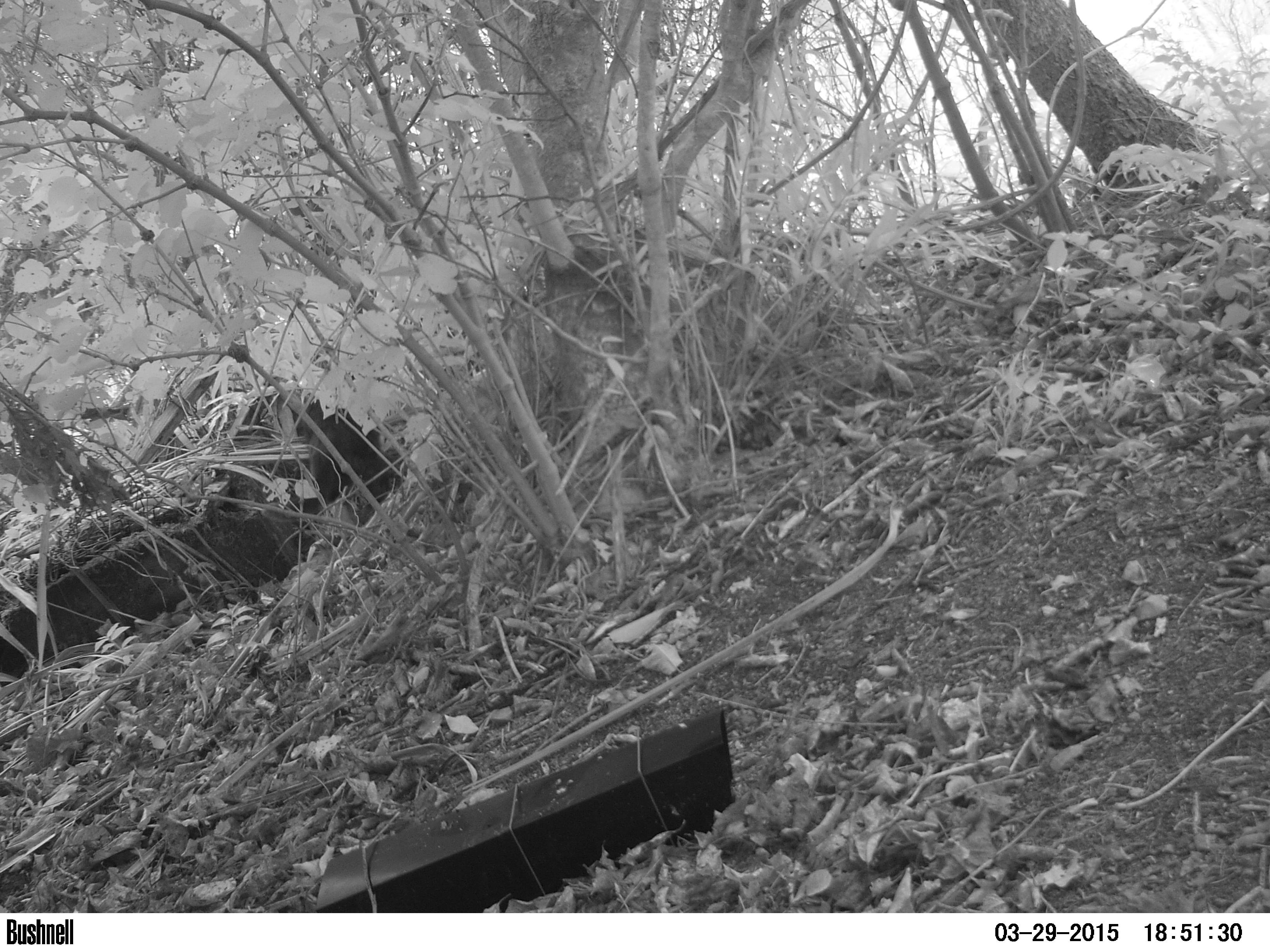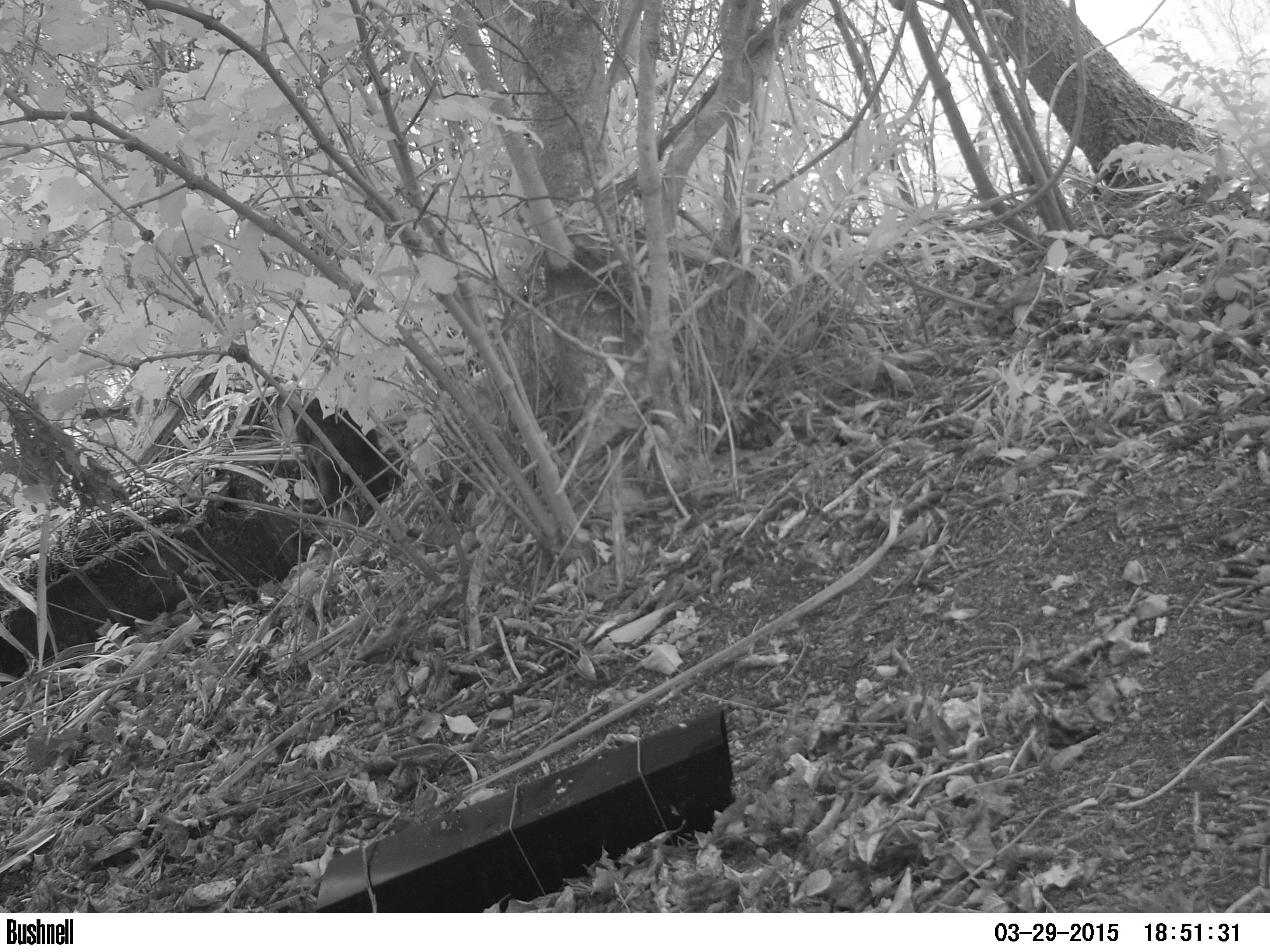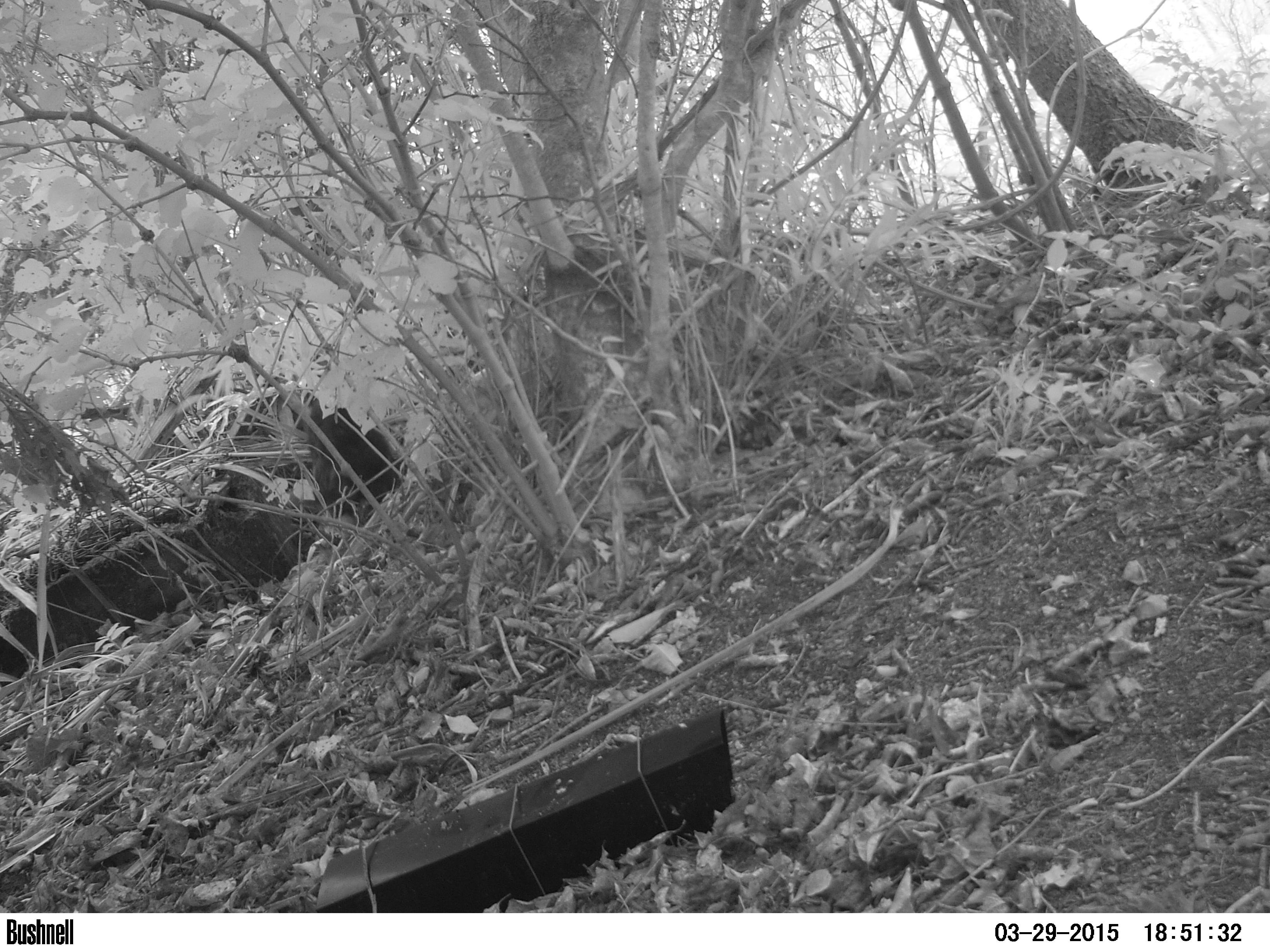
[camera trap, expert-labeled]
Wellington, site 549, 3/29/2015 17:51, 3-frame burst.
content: unidentified animal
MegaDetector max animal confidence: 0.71